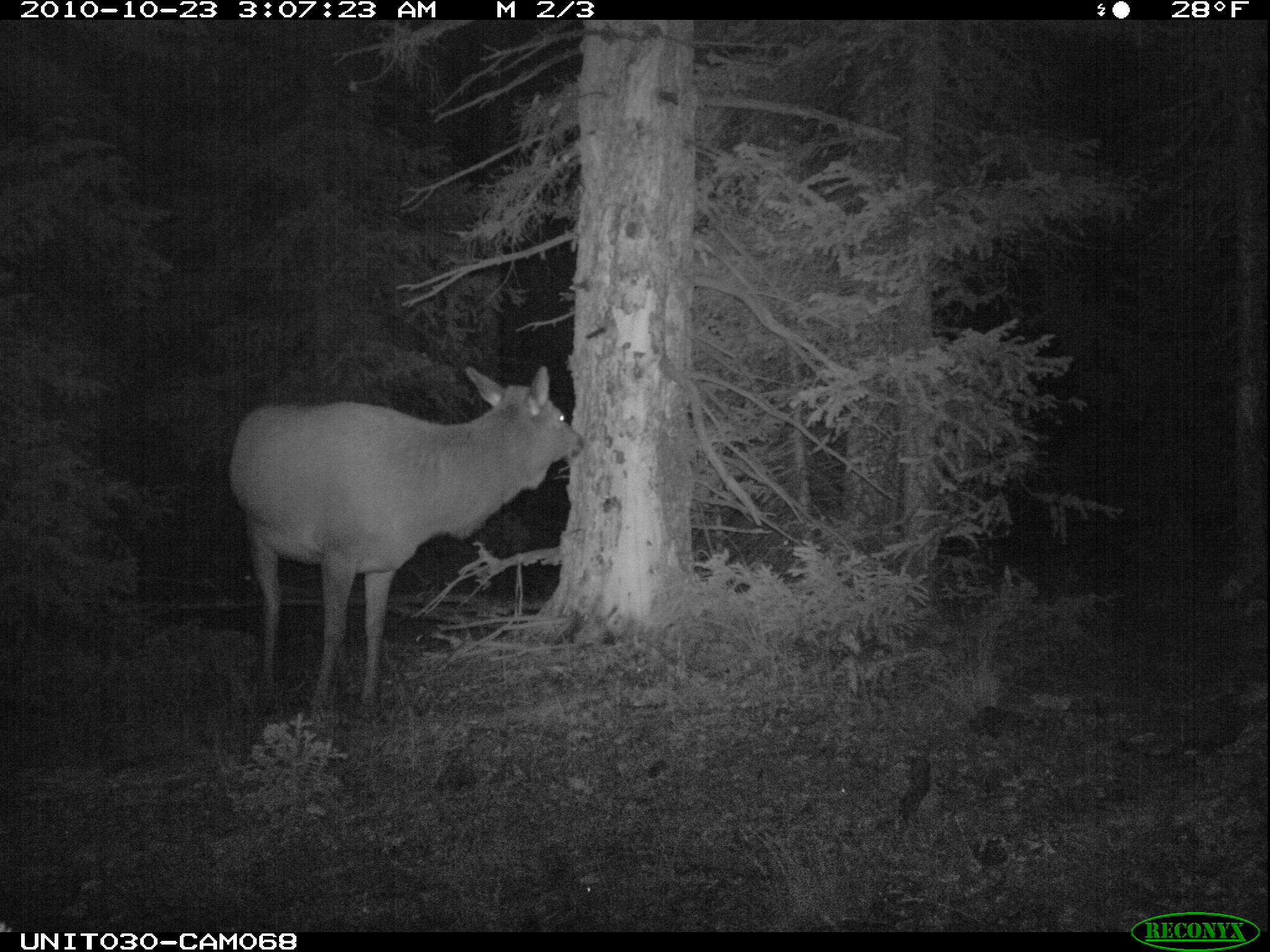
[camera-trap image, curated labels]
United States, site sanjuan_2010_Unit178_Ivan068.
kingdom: Animalia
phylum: Chordata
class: Mammalia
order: Artiodactyla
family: Cervidae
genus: Cervus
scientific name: Cervus elaphus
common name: red deer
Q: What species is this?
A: Cervus elaphus (red deer).